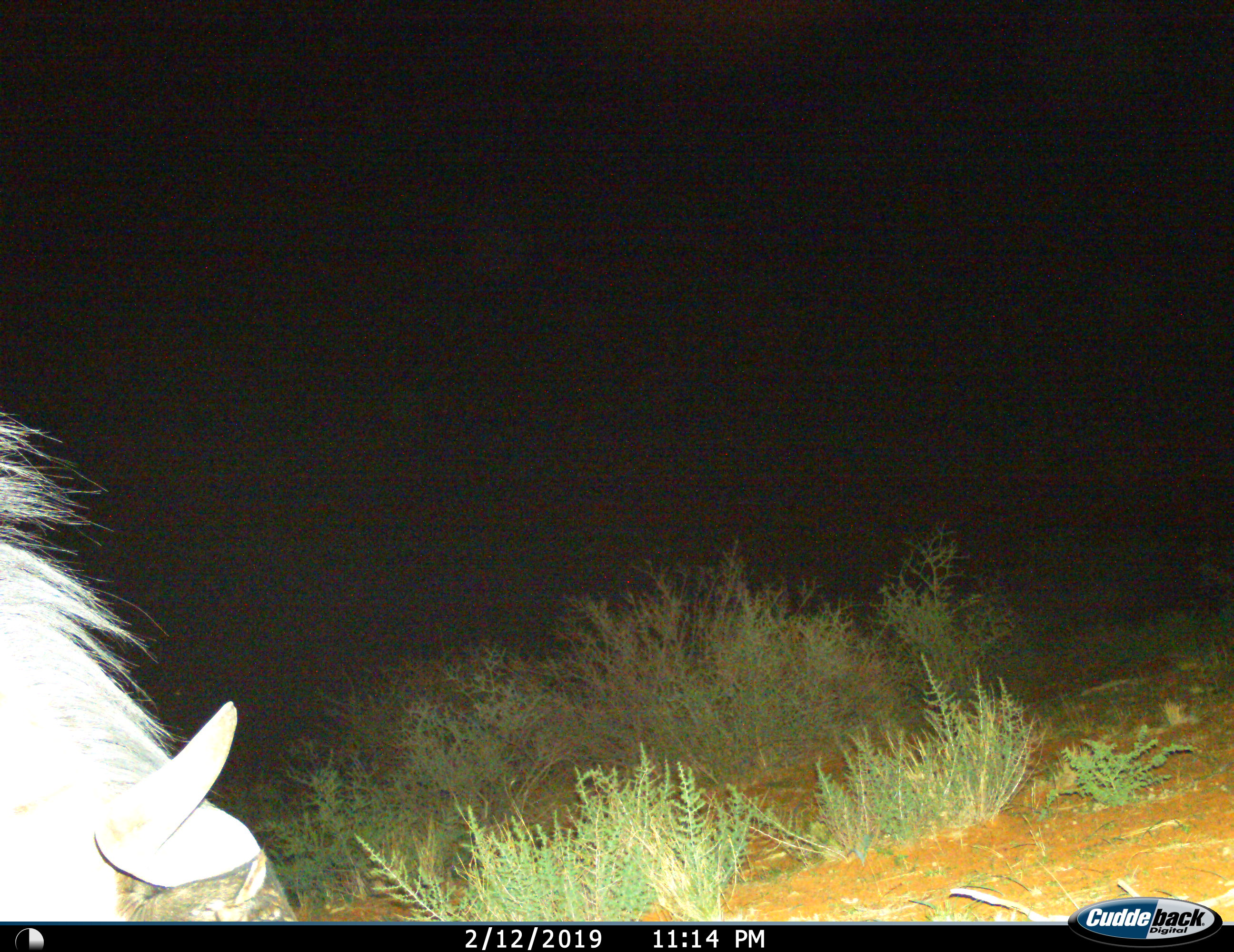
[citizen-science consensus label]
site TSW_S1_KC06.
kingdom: Animalia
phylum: Chordata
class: Mammalia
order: Artiodactyla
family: Bovidae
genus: Connochaetes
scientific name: Connochaetes taurinus taurinus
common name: blue wildebeest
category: wildebeestblue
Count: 1.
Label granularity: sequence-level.